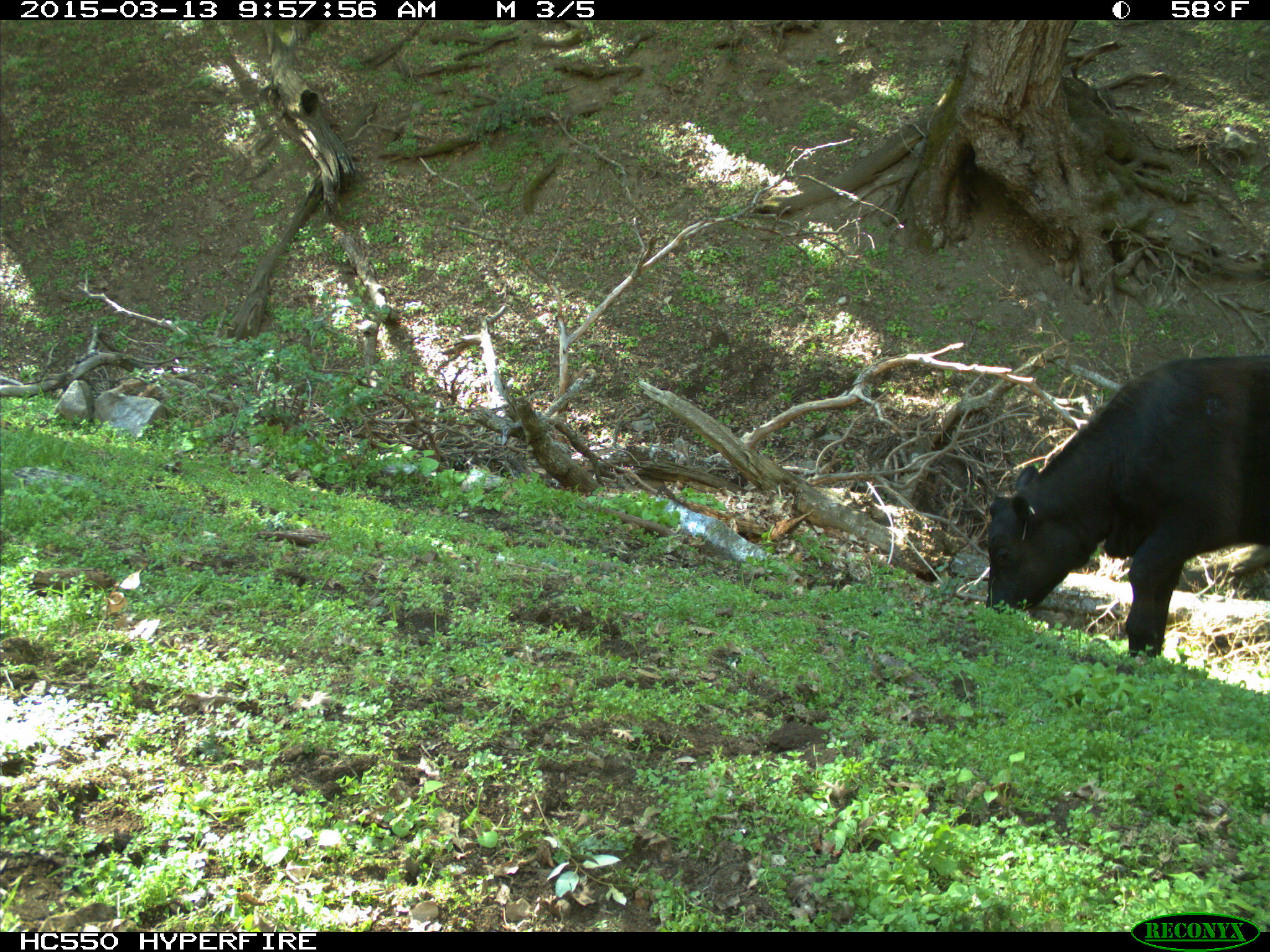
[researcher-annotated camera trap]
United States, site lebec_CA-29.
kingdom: Animalia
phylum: Chordata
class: Mammalia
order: Artiodactyla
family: Bovidae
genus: Bos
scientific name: Bos taurus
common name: domestic cow